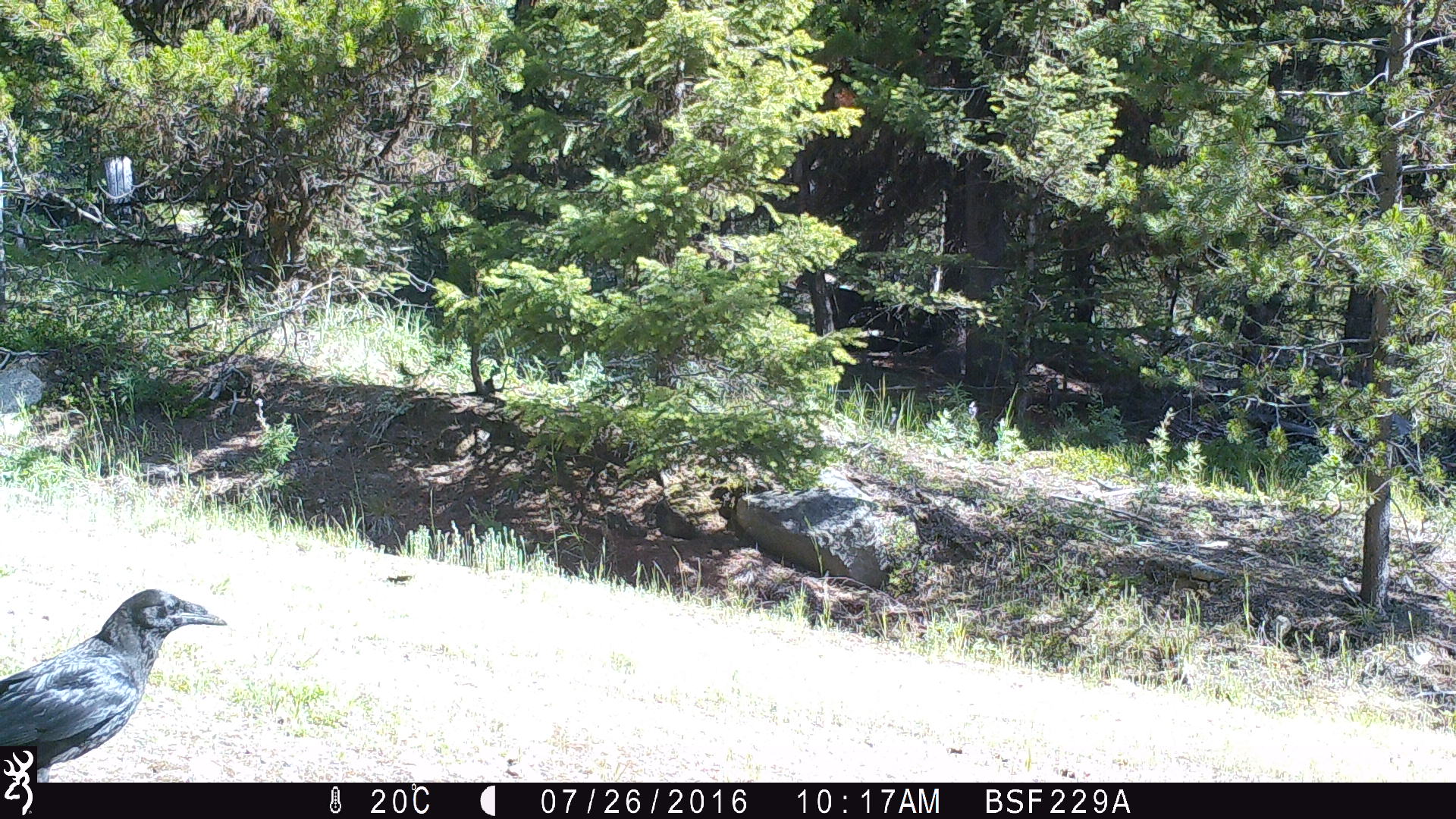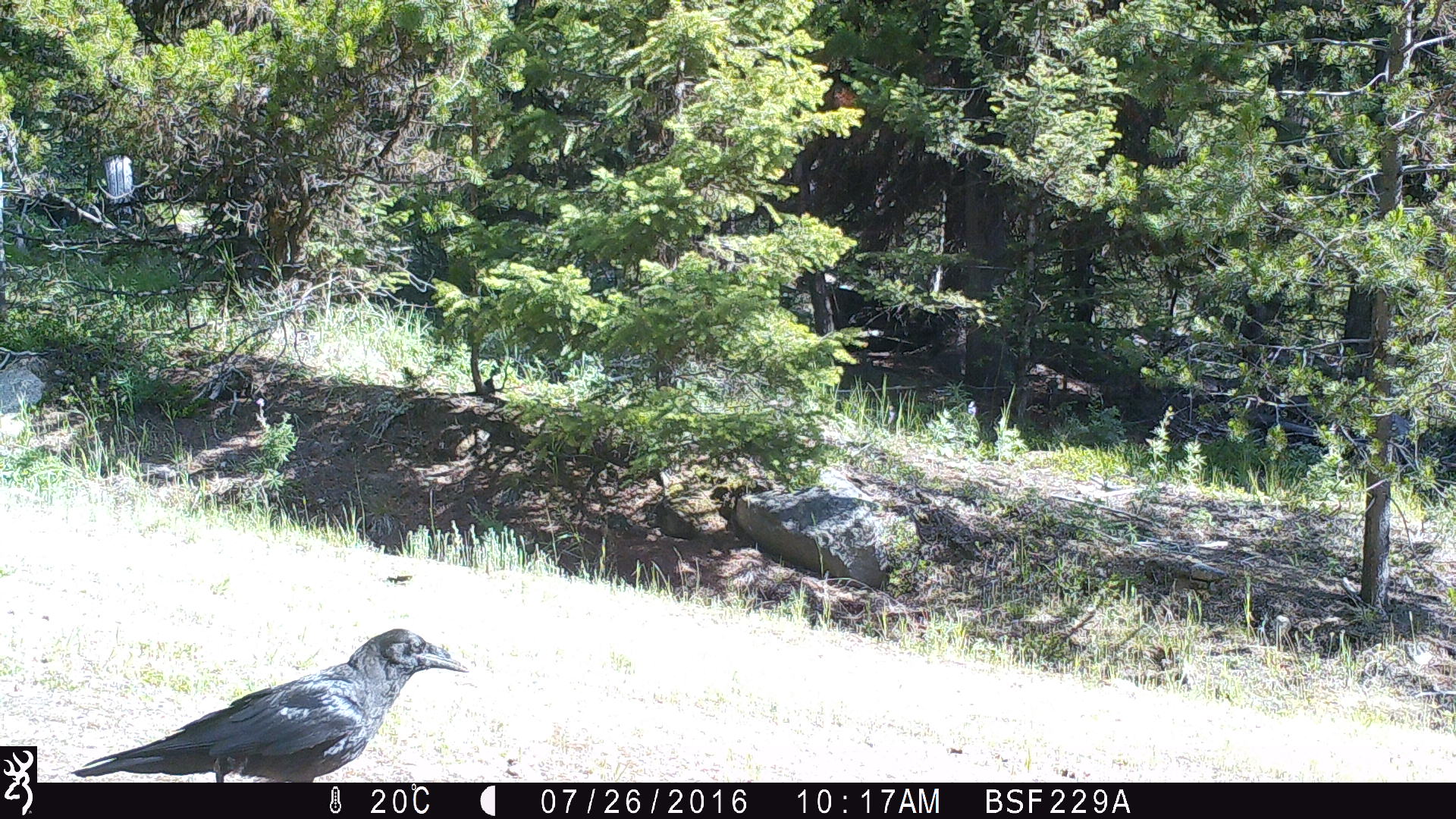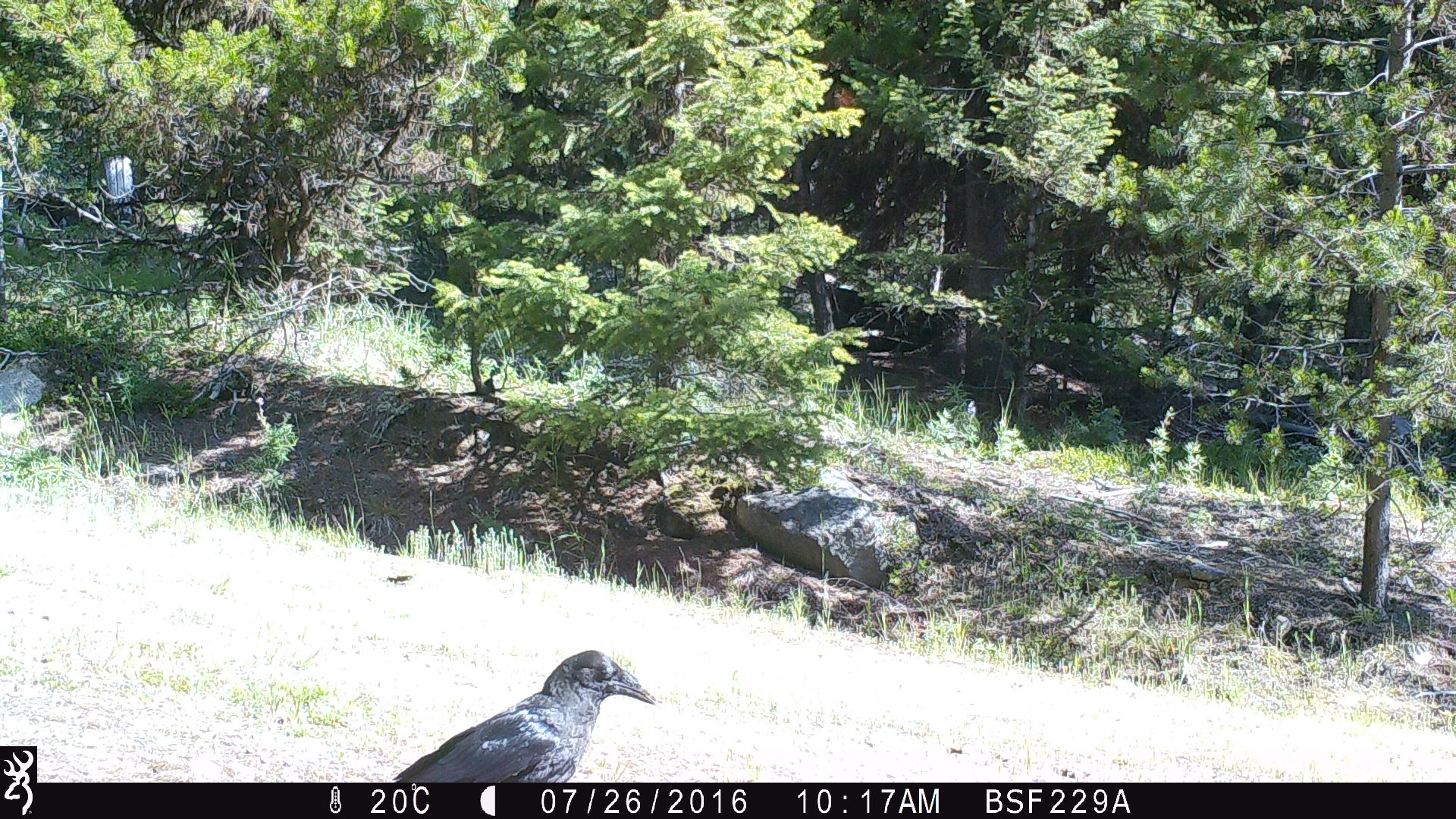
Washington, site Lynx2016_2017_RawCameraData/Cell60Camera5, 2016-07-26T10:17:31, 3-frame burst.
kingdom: Animalia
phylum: Chordata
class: Aves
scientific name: Aves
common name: birds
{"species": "Aves (birds)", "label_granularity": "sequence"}